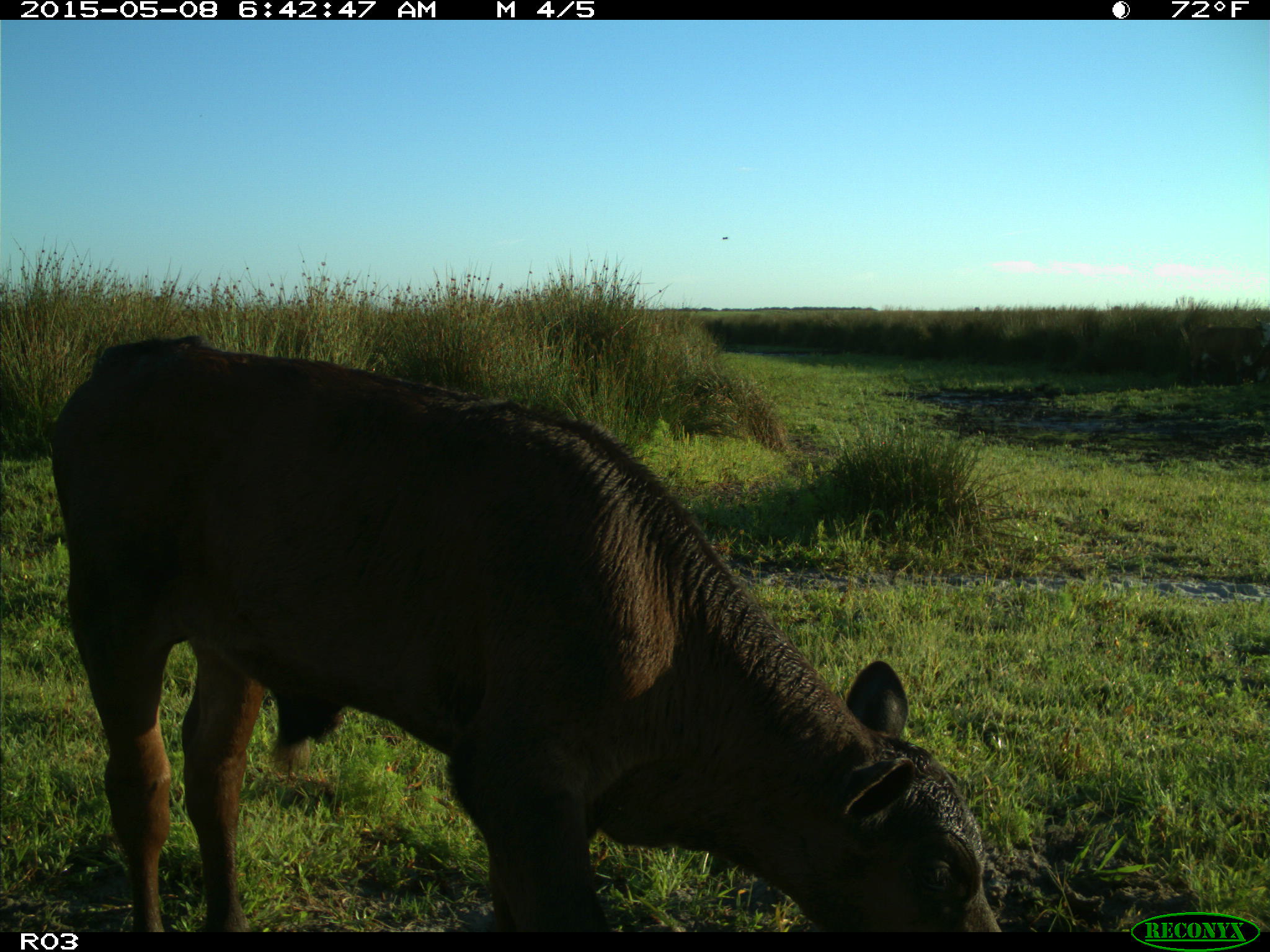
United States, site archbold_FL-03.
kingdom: Animalia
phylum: Chordata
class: Mammalia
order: Artiodactyla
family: Bovidae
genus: Bos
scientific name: Bos taurus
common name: domestic cow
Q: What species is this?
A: Bos taurus (domestic cow).